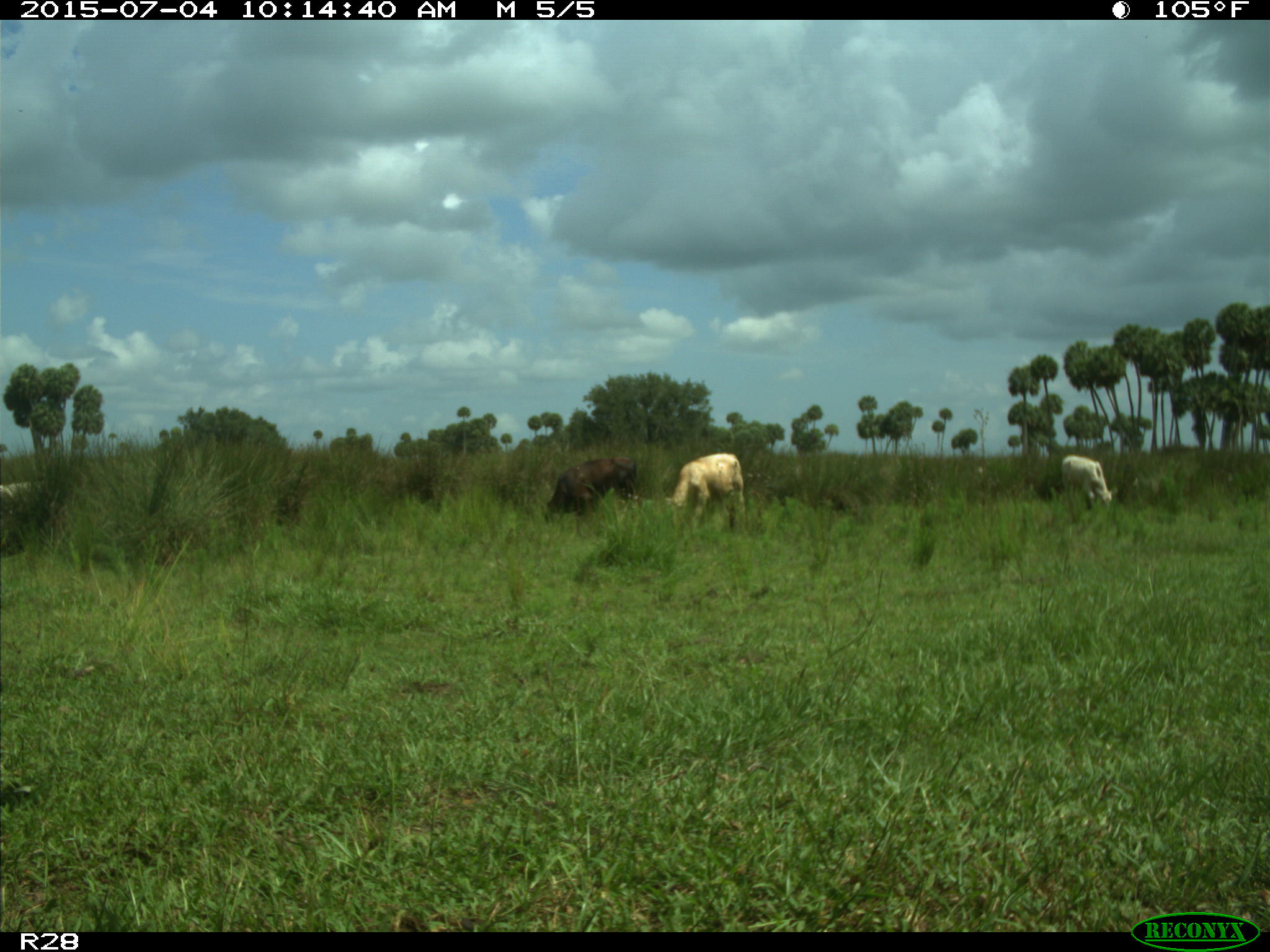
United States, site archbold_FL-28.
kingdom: Animalia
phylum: Chordata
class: Mammalia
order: Artiodactyla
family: Bovidae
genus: Bos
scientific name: Bos taurus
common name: domestic cow